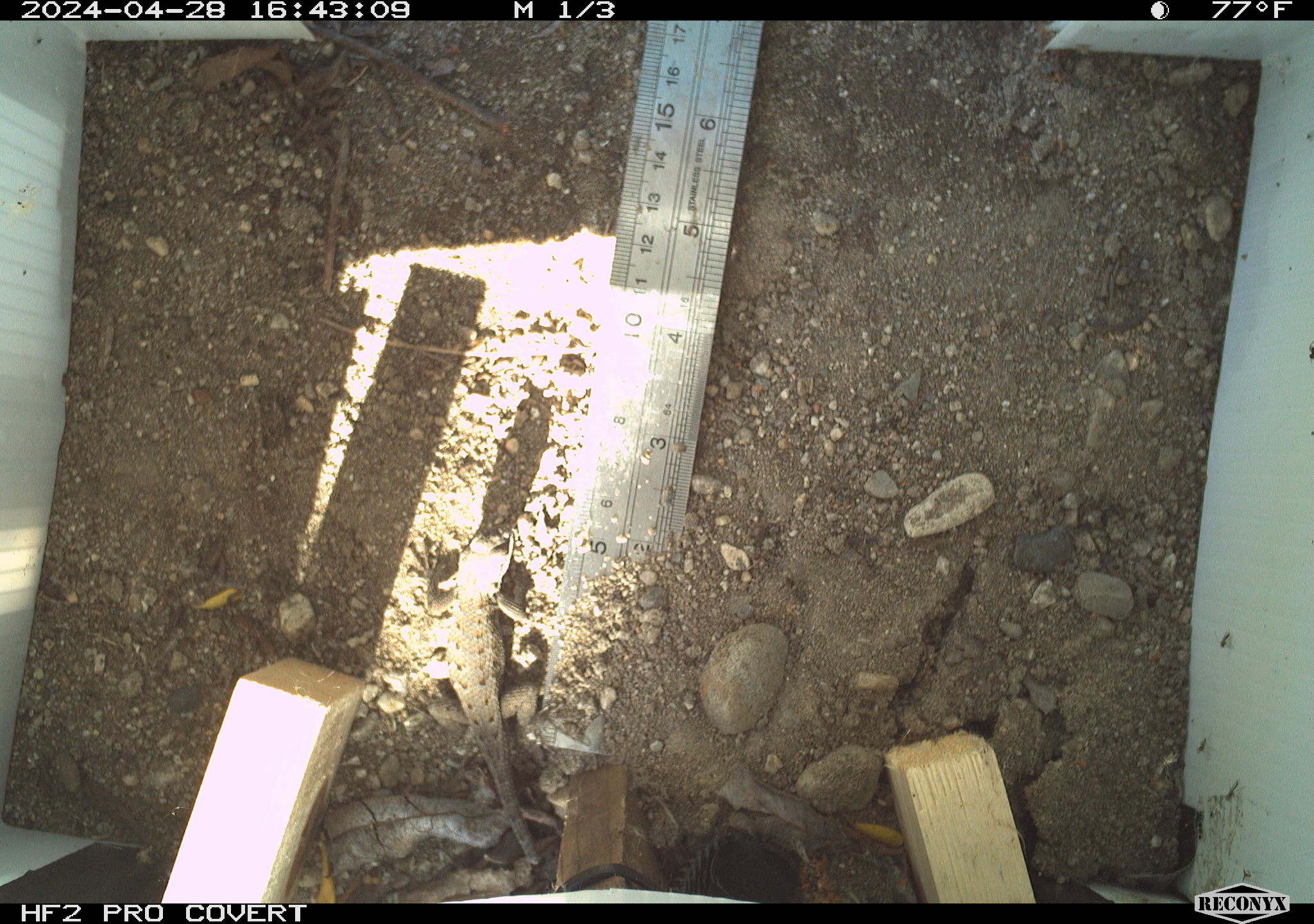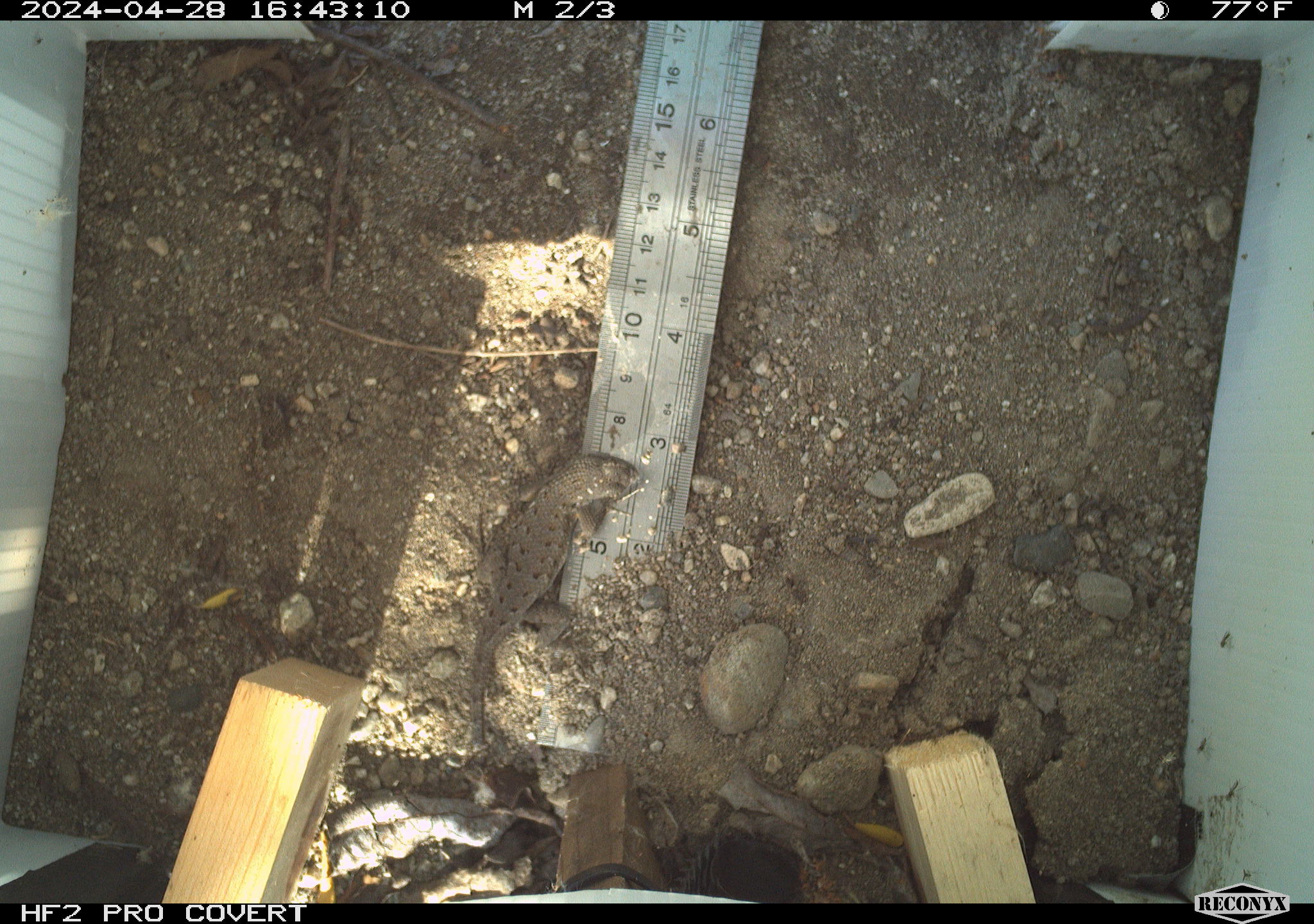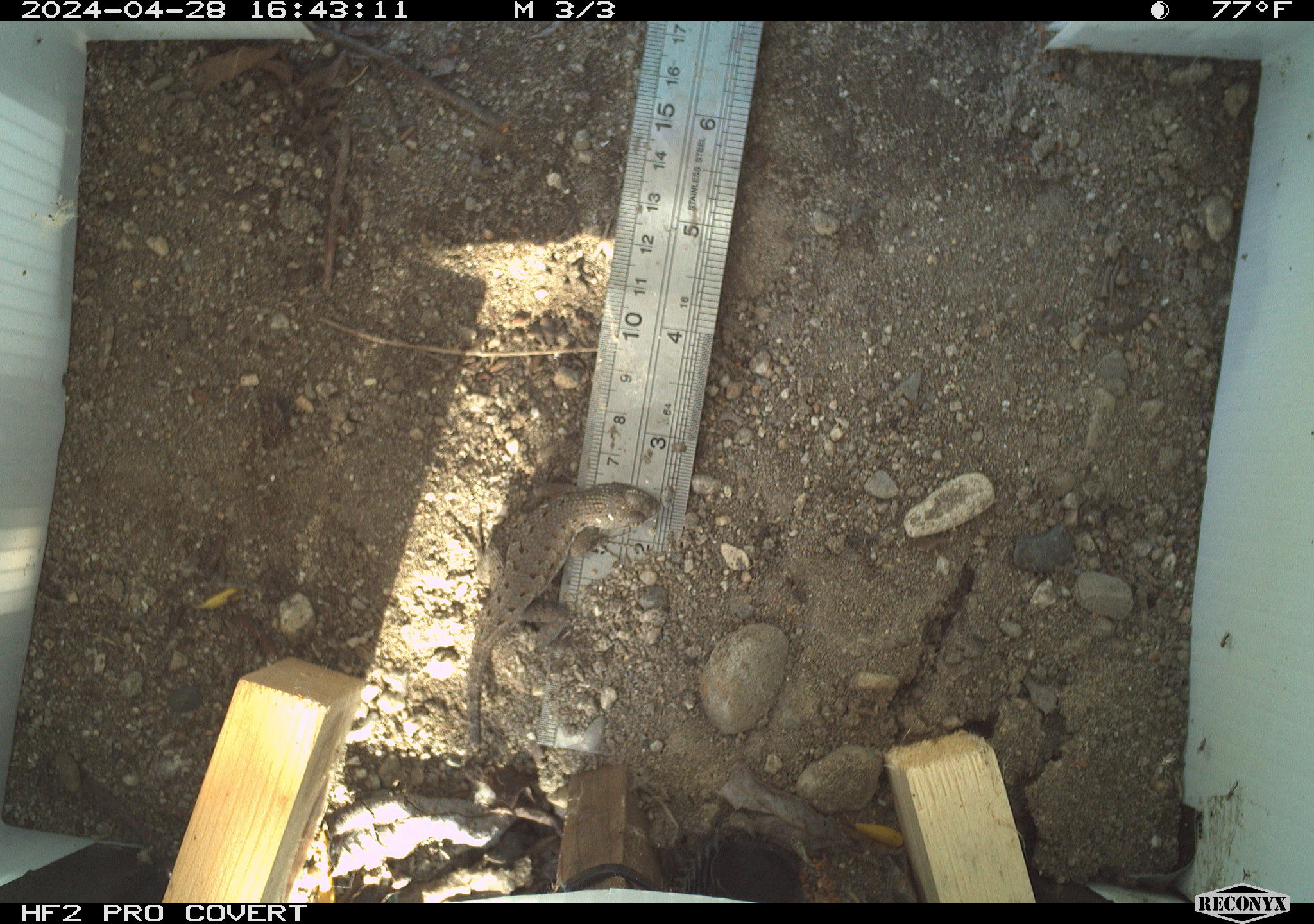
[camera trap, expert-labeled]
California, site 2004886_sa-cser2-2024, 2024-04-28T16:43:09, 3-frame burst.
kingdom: Animalia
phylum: Chordata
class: Reptilia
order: Squamata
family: Phrynosomatidae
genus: Sceloporus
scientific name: Sceloporus occidentalis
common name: western fence lizard